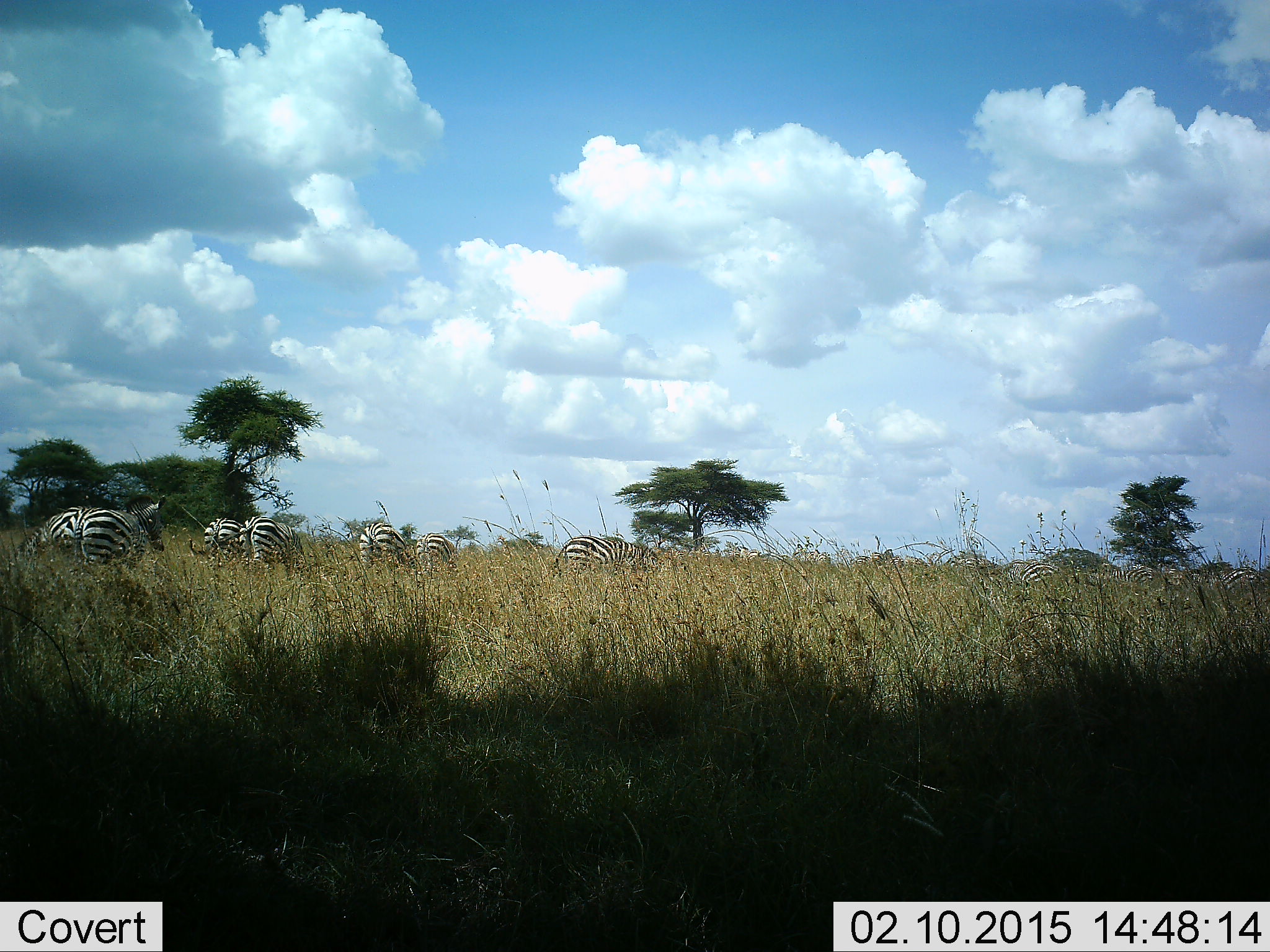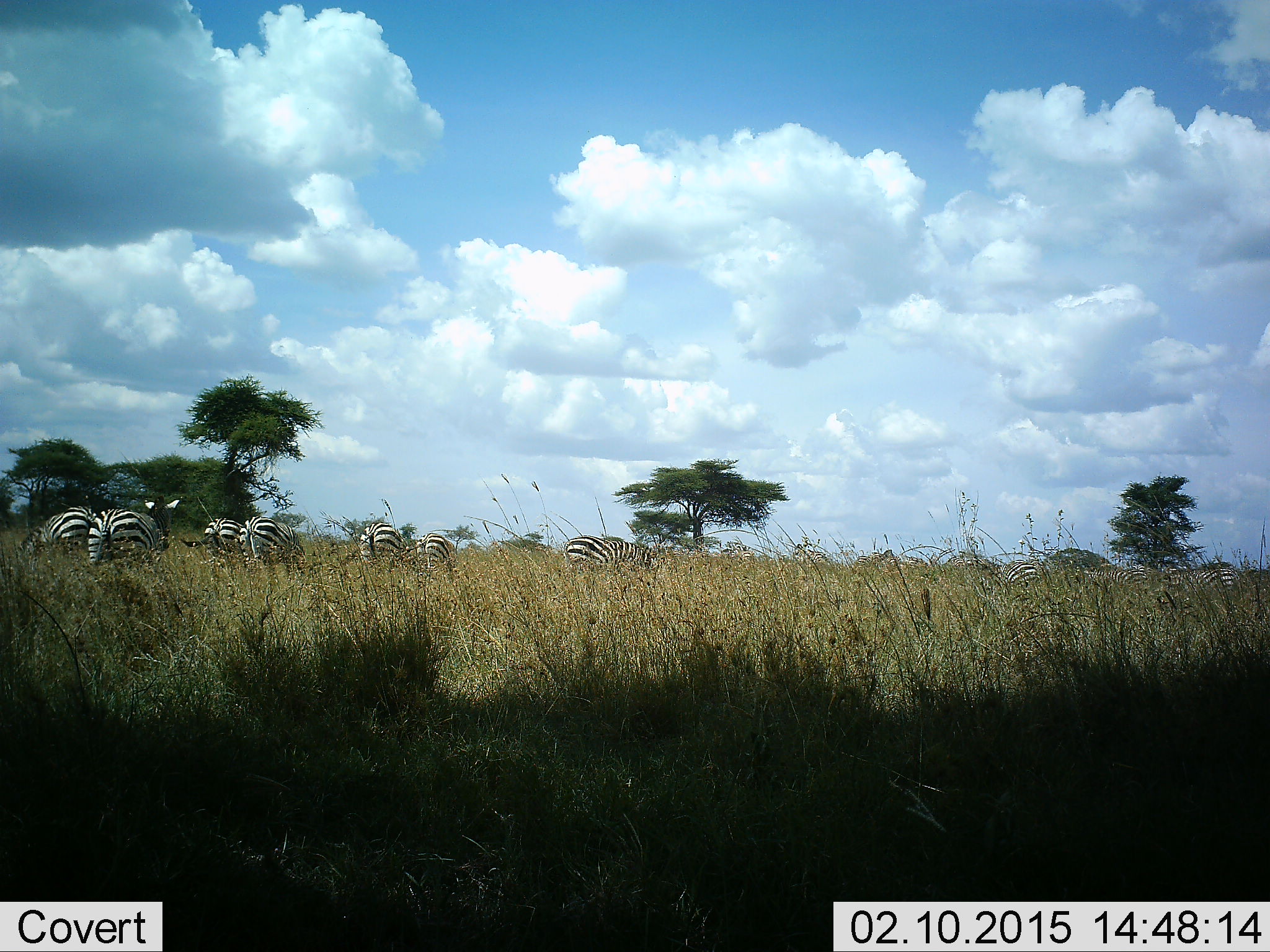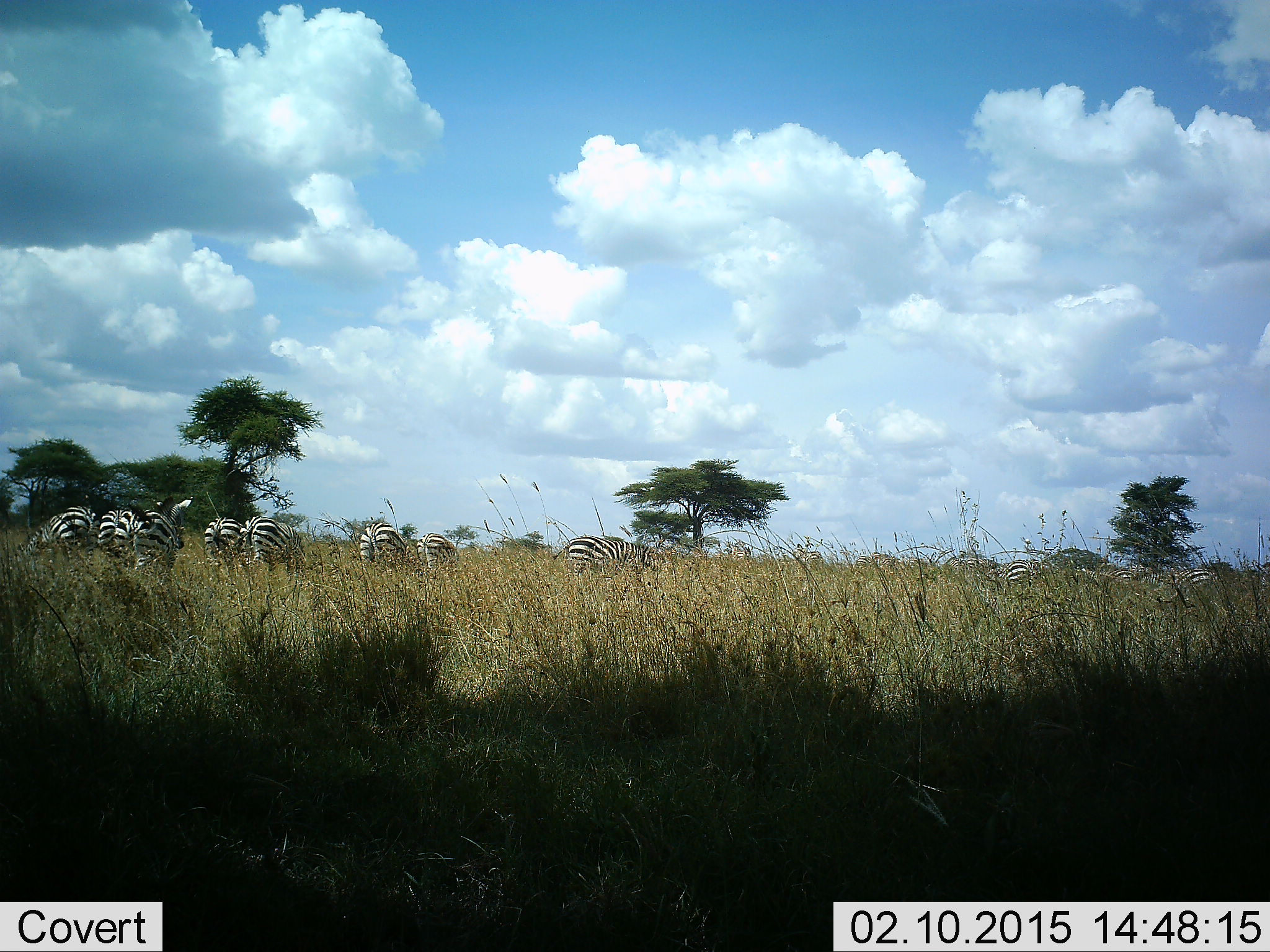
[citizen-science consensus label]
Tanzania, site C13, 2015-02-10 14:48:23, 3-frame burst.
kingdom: Animalia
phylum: Chordata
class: Mammalia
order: Perissodactyla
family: Equidae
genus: Equus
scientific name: Equus quagga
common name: plains zebra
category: zebra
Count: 10.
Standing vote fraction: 50%.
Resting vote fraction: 10%.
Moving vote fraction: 70%.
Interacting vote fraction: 10%.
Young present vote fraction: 0%.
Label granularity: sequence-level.